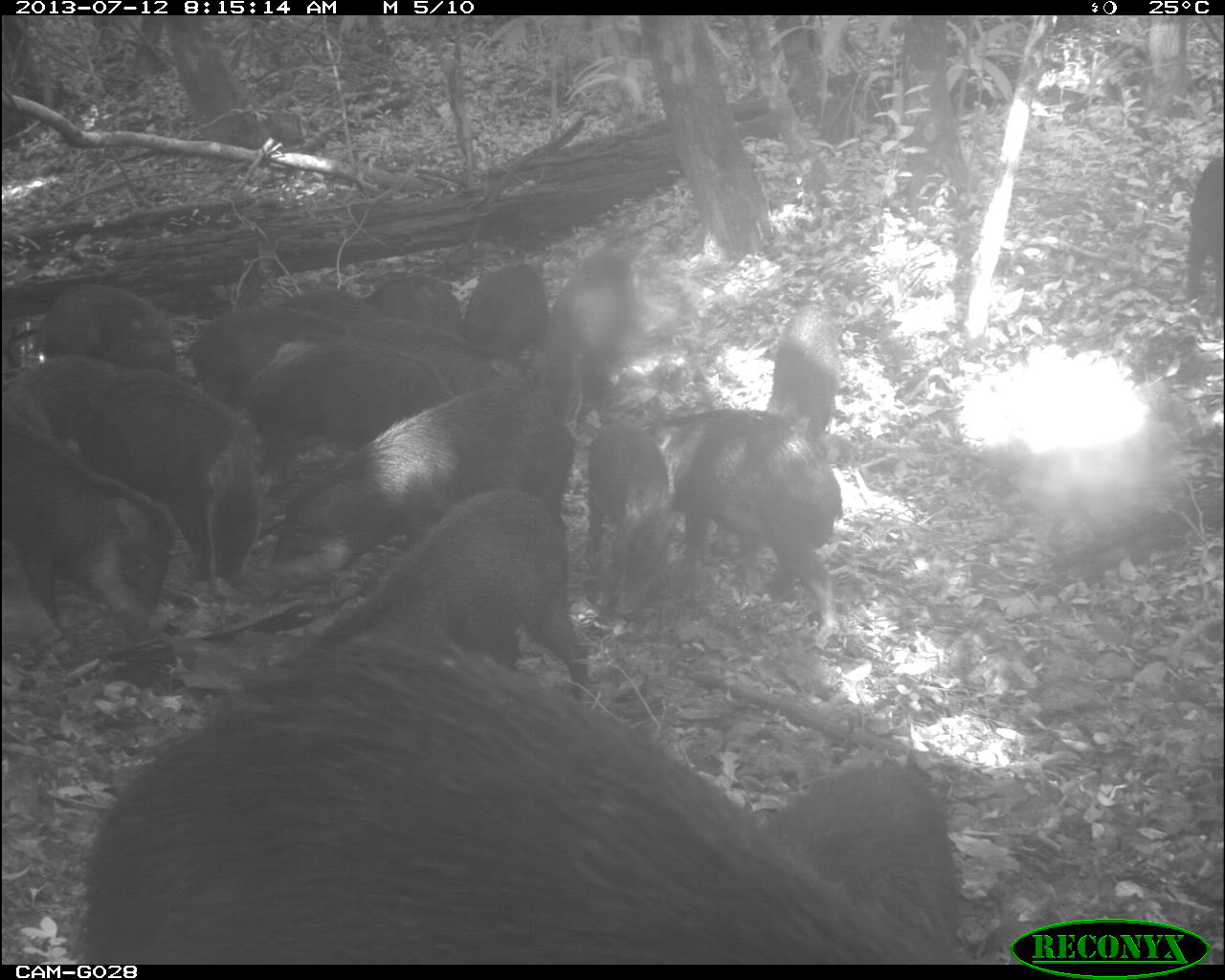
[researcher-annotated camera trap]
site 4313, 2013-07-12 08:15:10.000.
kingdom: Animalia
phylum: Chordata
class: Mammalia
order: Artiodactyla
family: Tayassuidae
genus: Tayassu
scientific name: Tayassu pecari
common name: white-lipped peccary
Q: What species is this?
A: Tayassu pecari (white-lipped peccary).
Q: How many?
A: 20.